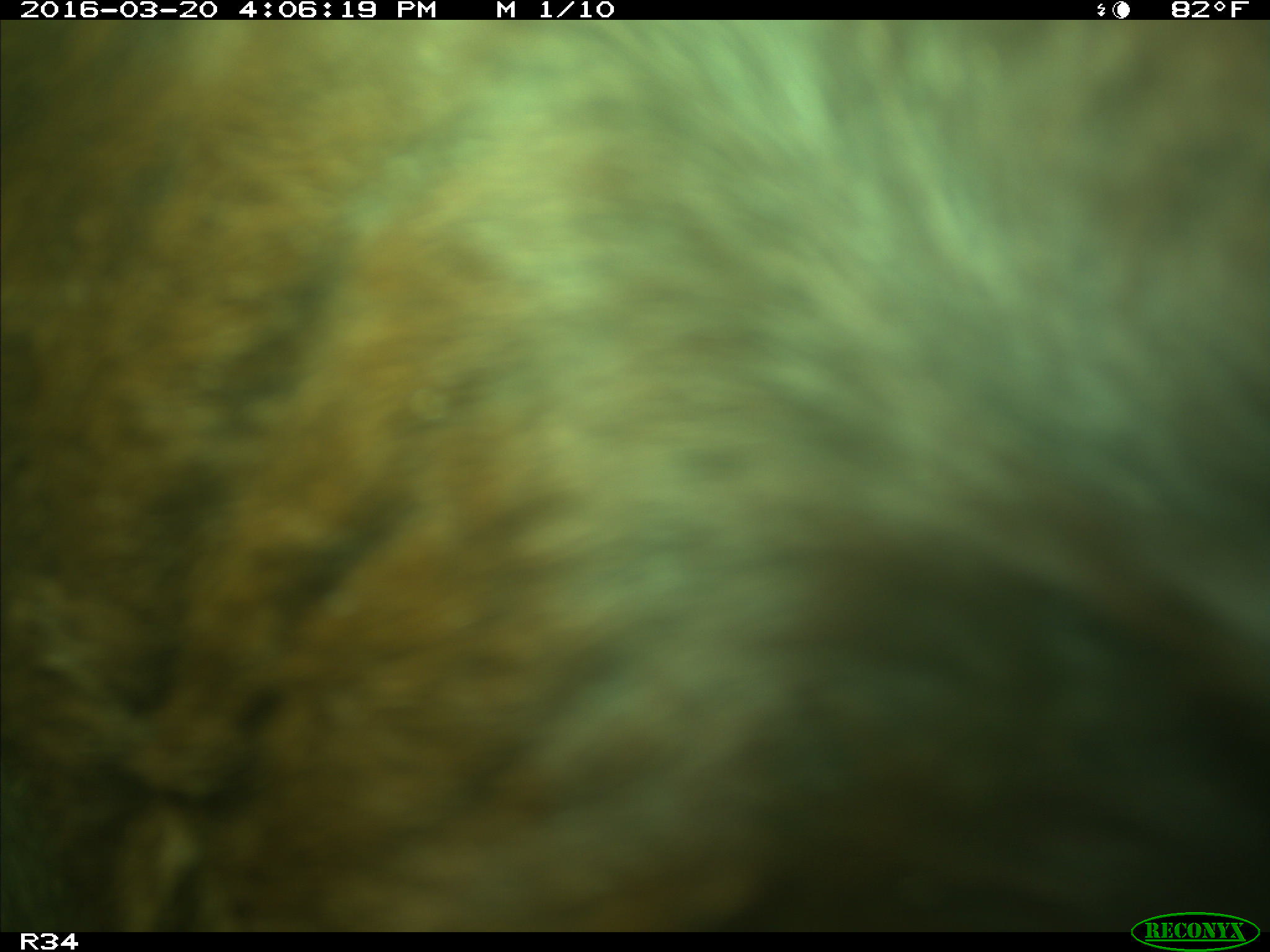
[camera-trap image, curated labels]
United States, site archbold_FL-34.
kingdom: Animalia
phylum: Chordata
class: Mammalia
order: Artiodactyla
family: Bovidae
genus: Bos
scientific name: Bos taurus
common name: domestic cow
Bos taurus (domestic cow).